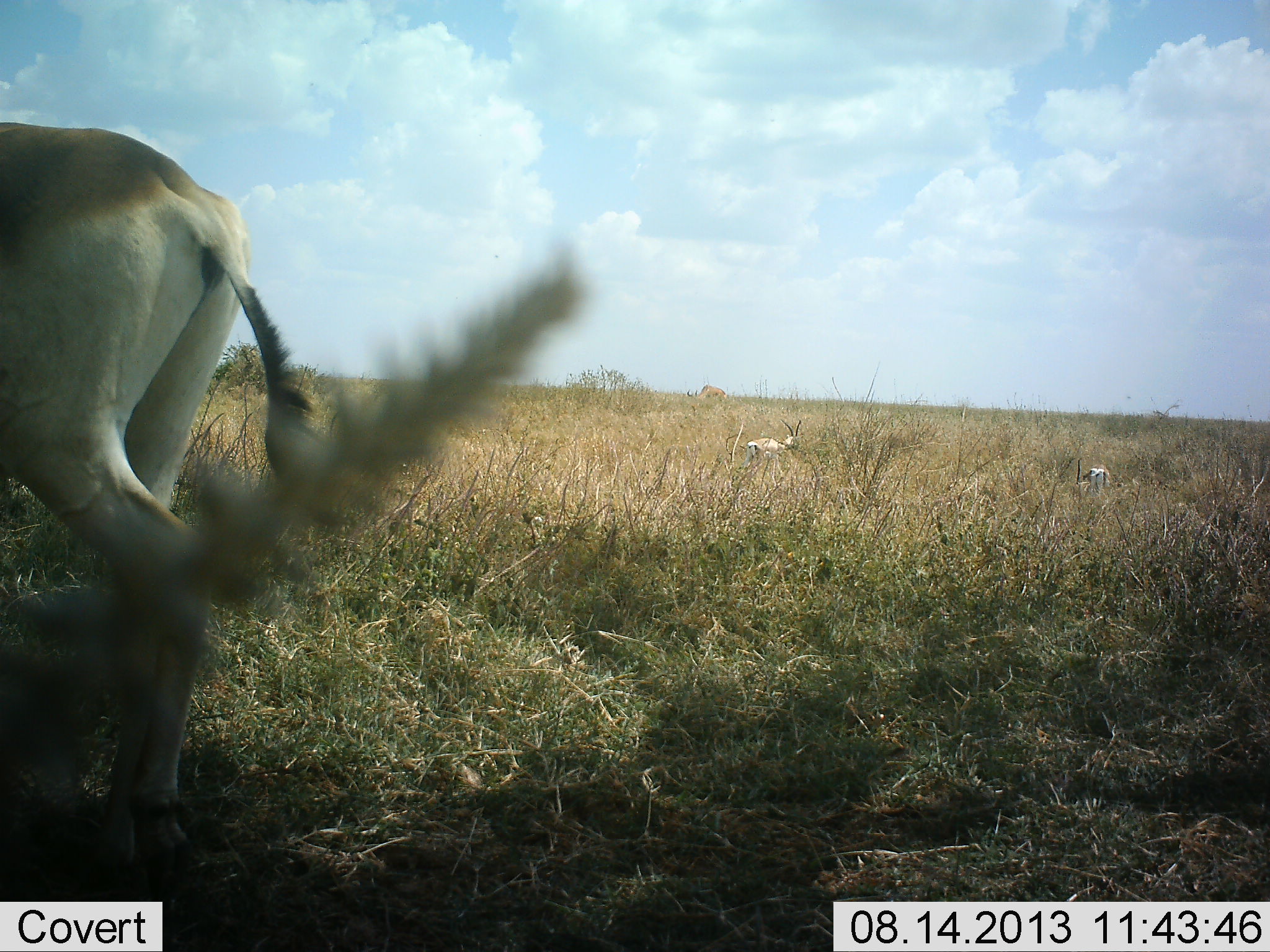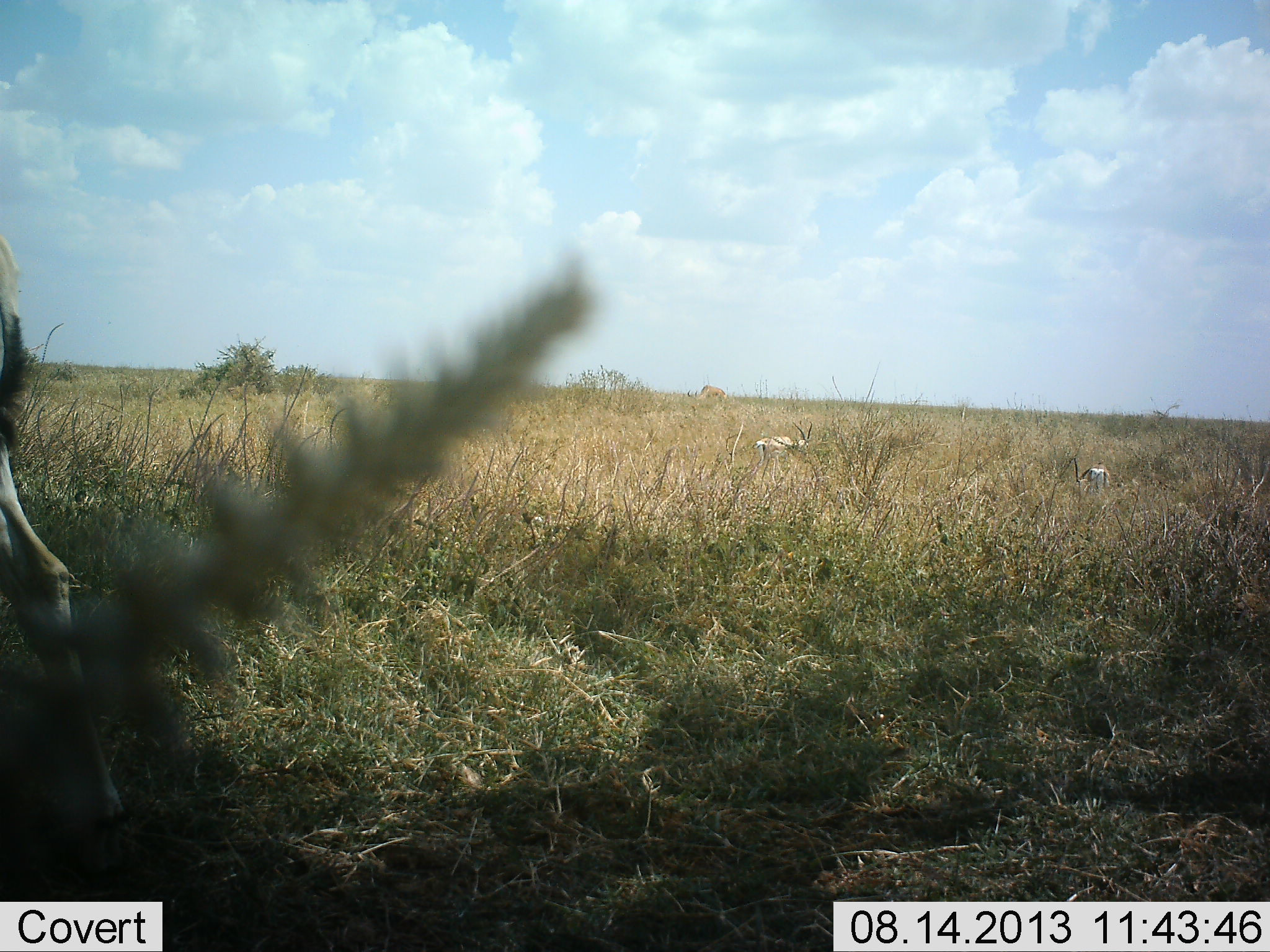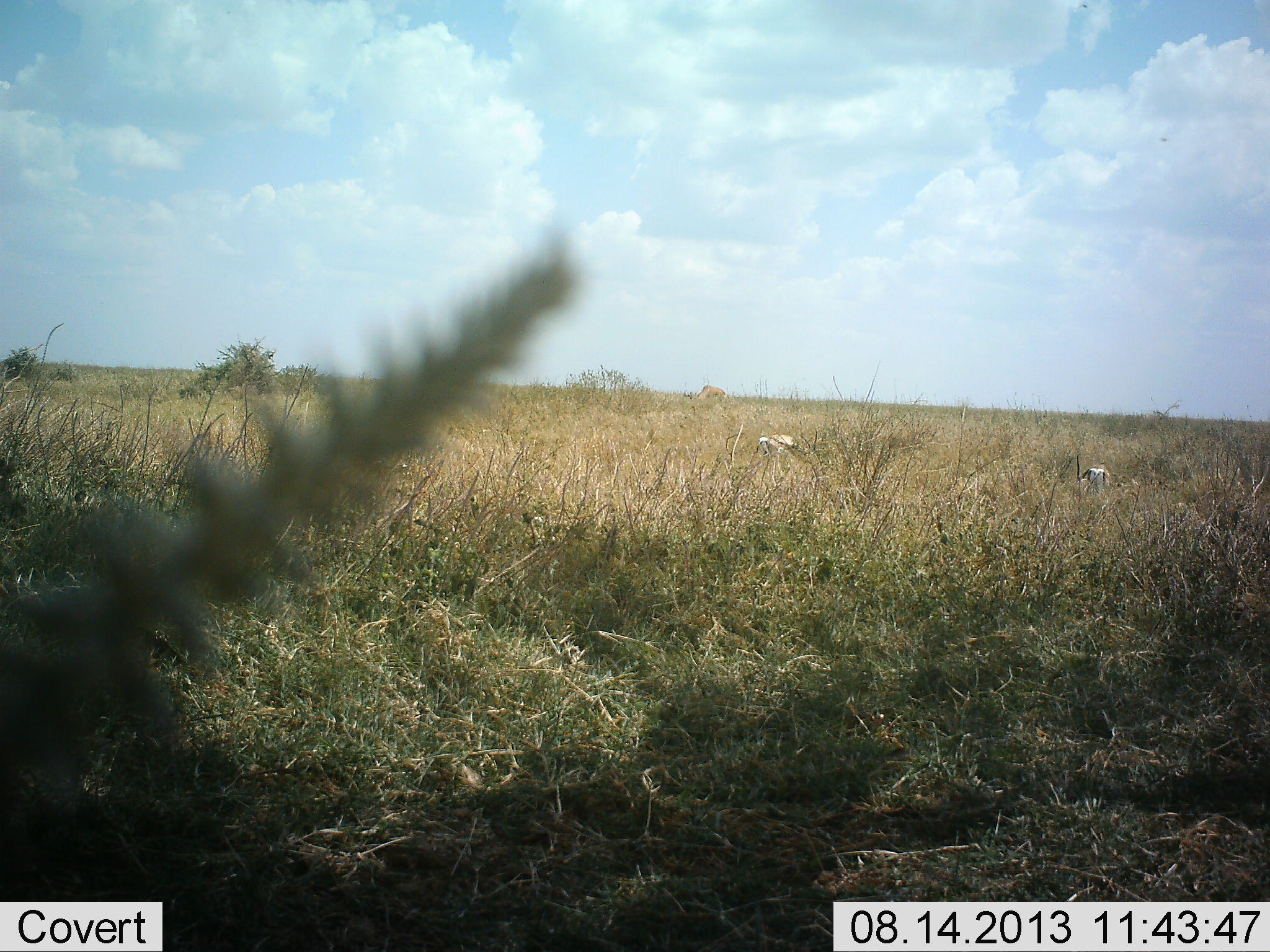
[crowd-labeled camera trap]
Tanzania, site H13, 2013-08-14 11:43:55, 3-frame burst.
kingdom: Animalia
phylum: Chordata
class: Mammalia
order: Artiodactyla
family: Bovidae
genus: Alcelaphus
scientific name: Alcelaphus buselaphus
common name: hartebeest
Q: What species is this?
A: Hartebeest (Alcelaphus buselaphus).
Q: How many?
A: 1.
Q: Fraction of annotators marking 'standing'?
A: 10%.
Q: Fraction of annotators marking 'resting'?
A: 10%.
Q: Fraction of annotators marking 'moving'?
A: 90%.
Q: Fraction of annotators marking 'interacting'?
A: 0%.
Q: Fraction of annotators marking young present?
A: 0%.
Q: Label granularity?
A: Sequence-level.